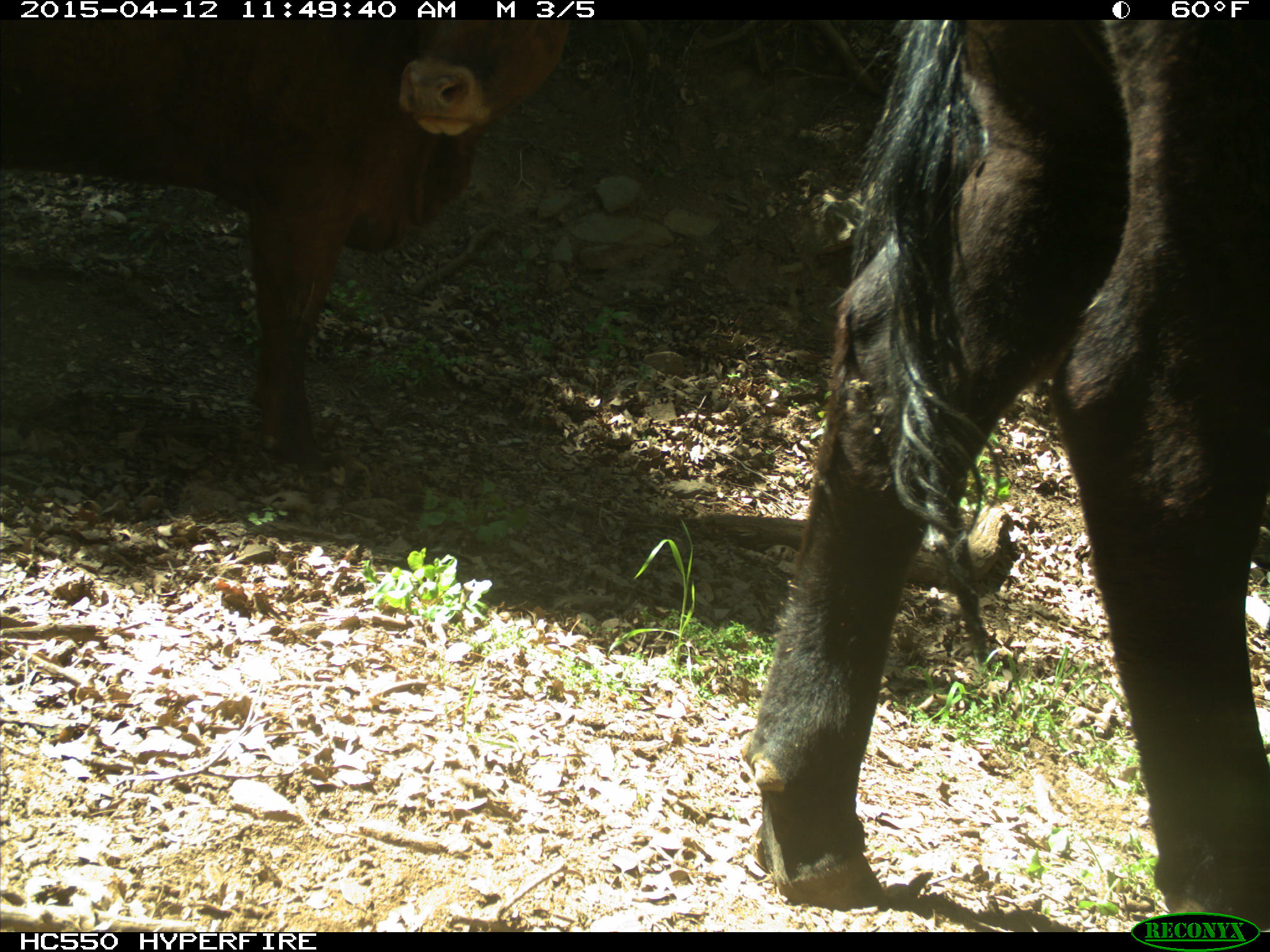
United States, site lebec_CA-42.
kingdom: Animalia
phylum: Chordata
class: Mammalia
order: Artiodactyla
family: Bovidae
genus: Bos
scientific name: Bos taurus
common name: domestic cow